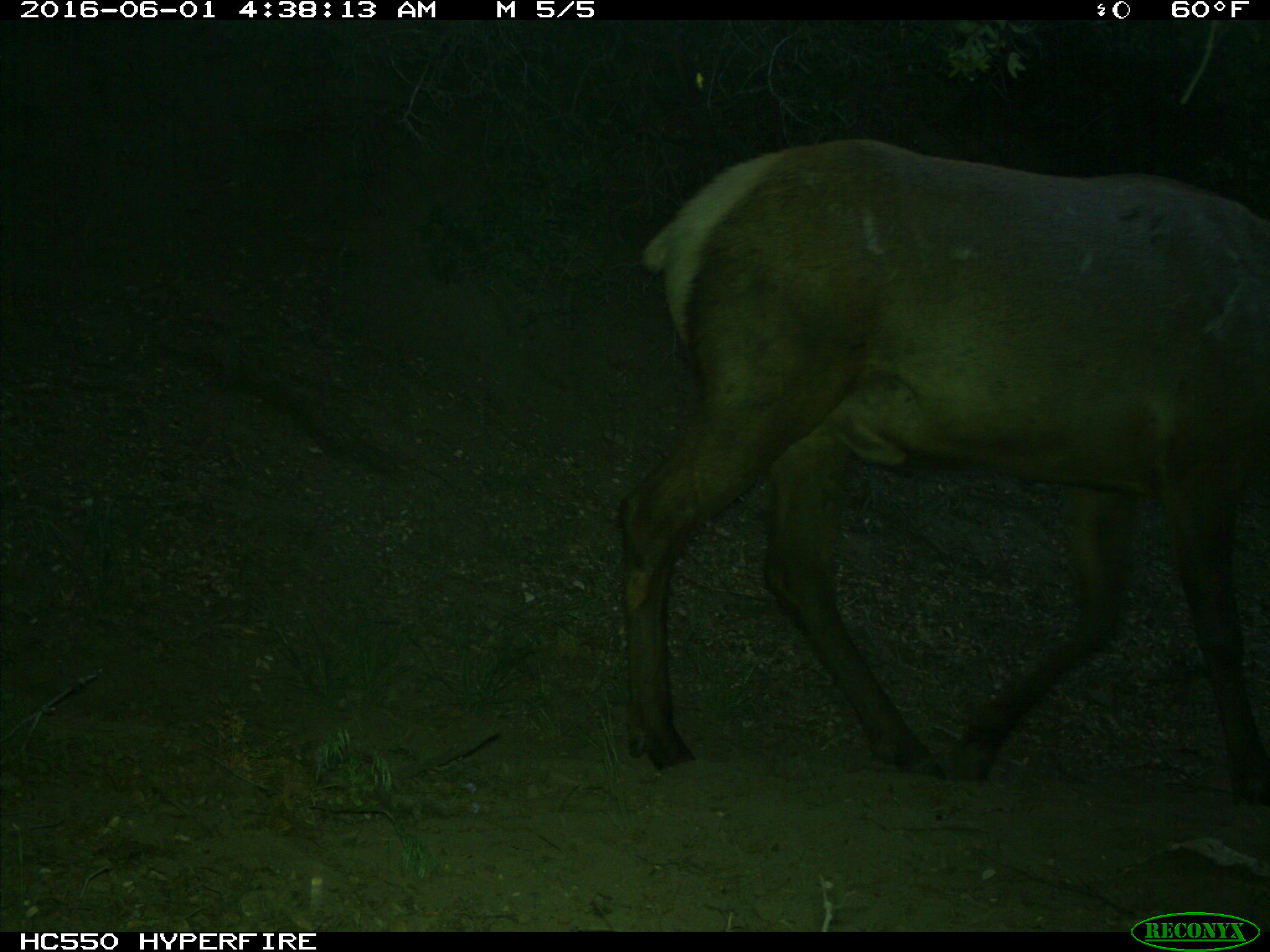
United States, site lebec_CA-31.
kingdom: Animalia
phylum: Chordata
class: Mammalia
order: Artiodactyla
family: Cervidae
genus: Cervus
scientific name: Cervus canadensis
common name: elk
Cervus canadensis (elk).